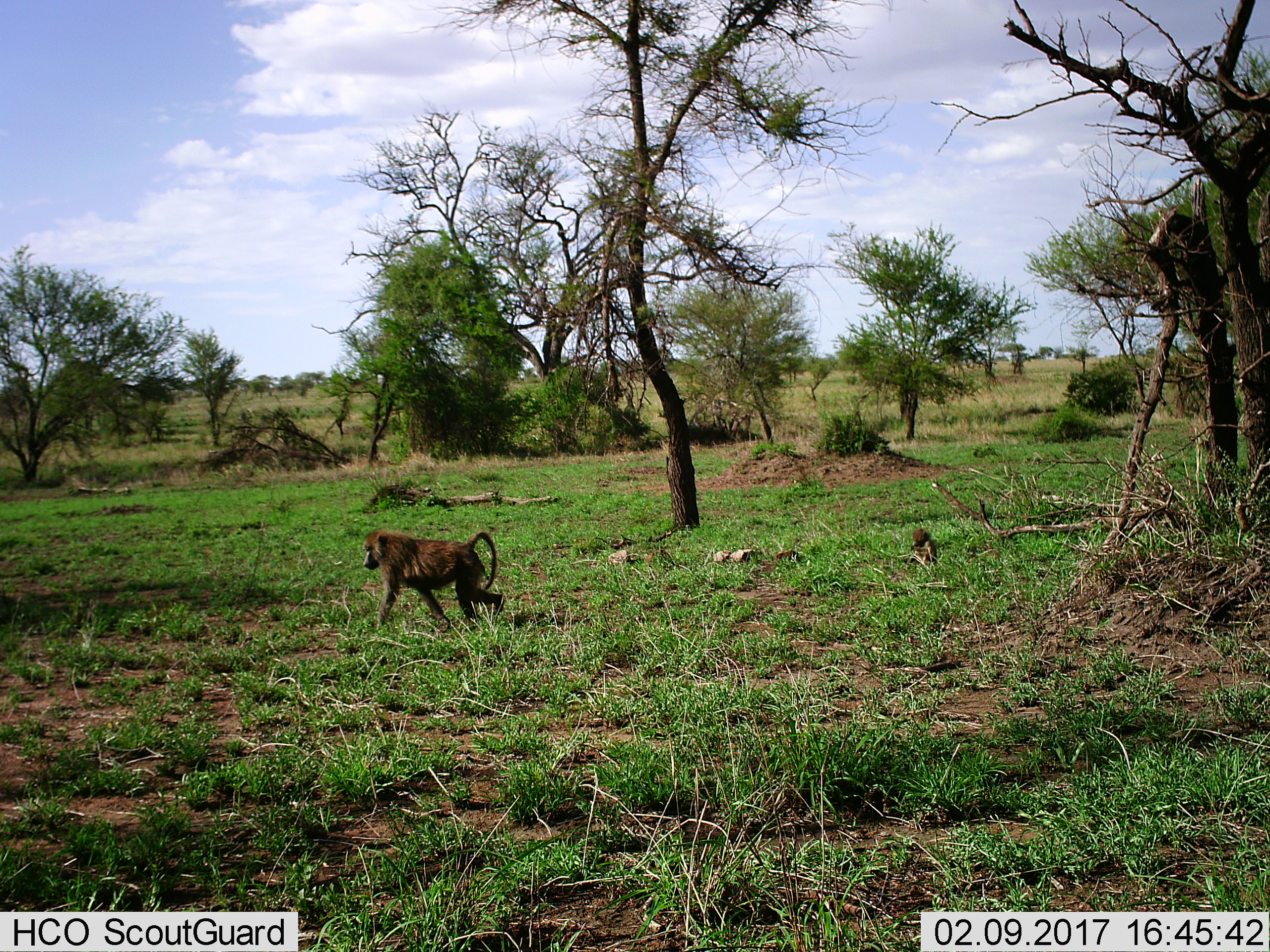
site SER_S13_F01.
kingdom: Animalia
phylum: Chordata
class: Mammalia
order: Primates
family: Cercopithecidae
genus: Papio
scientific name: Papio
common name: baboon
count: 2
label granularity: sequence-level